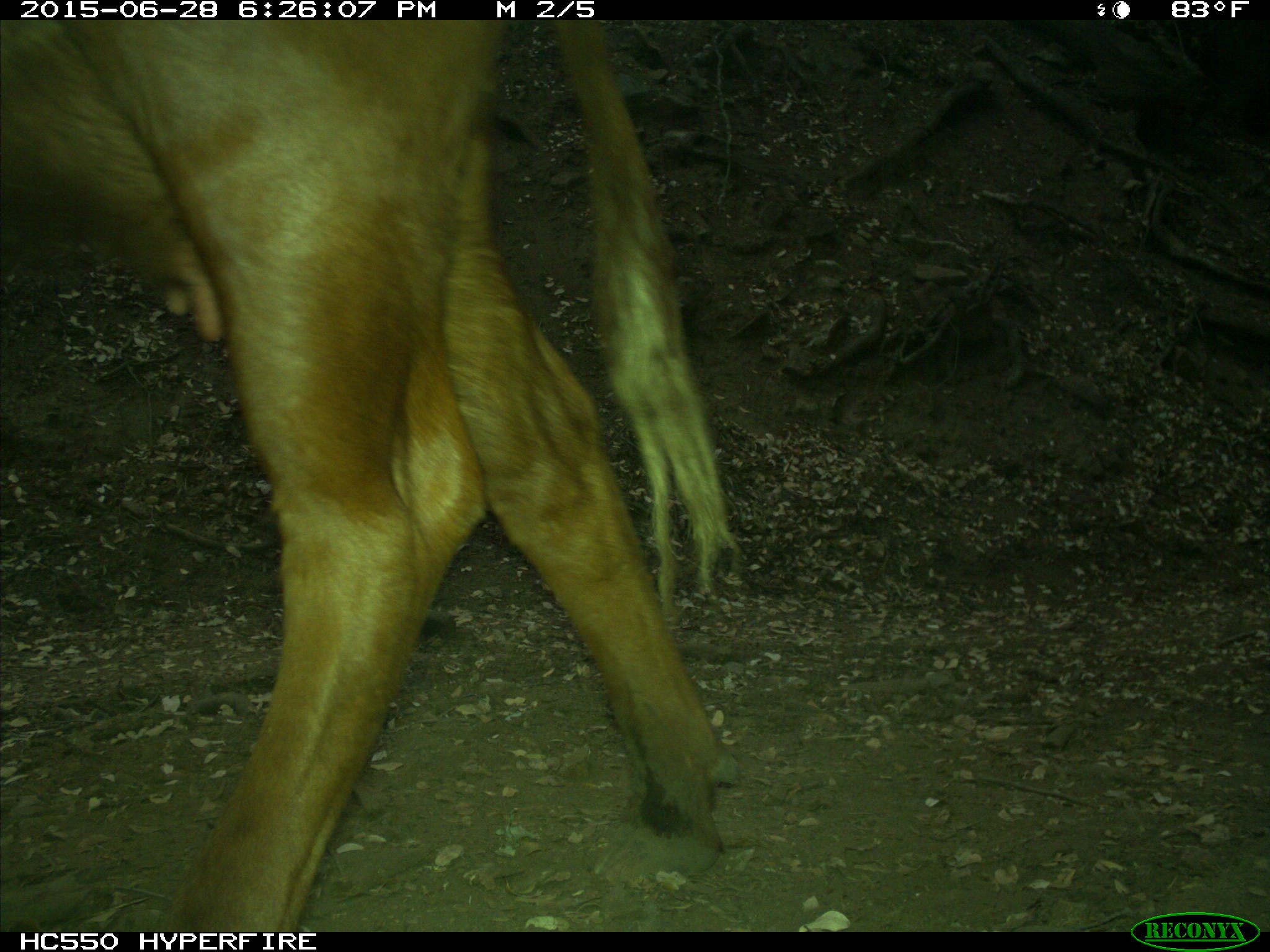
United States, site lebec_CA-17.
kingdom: Animalia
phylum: Chordata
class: Mammalia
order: Artiodactyla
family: Bovidae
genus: Bos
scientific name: Bos taurus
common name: domestic cow